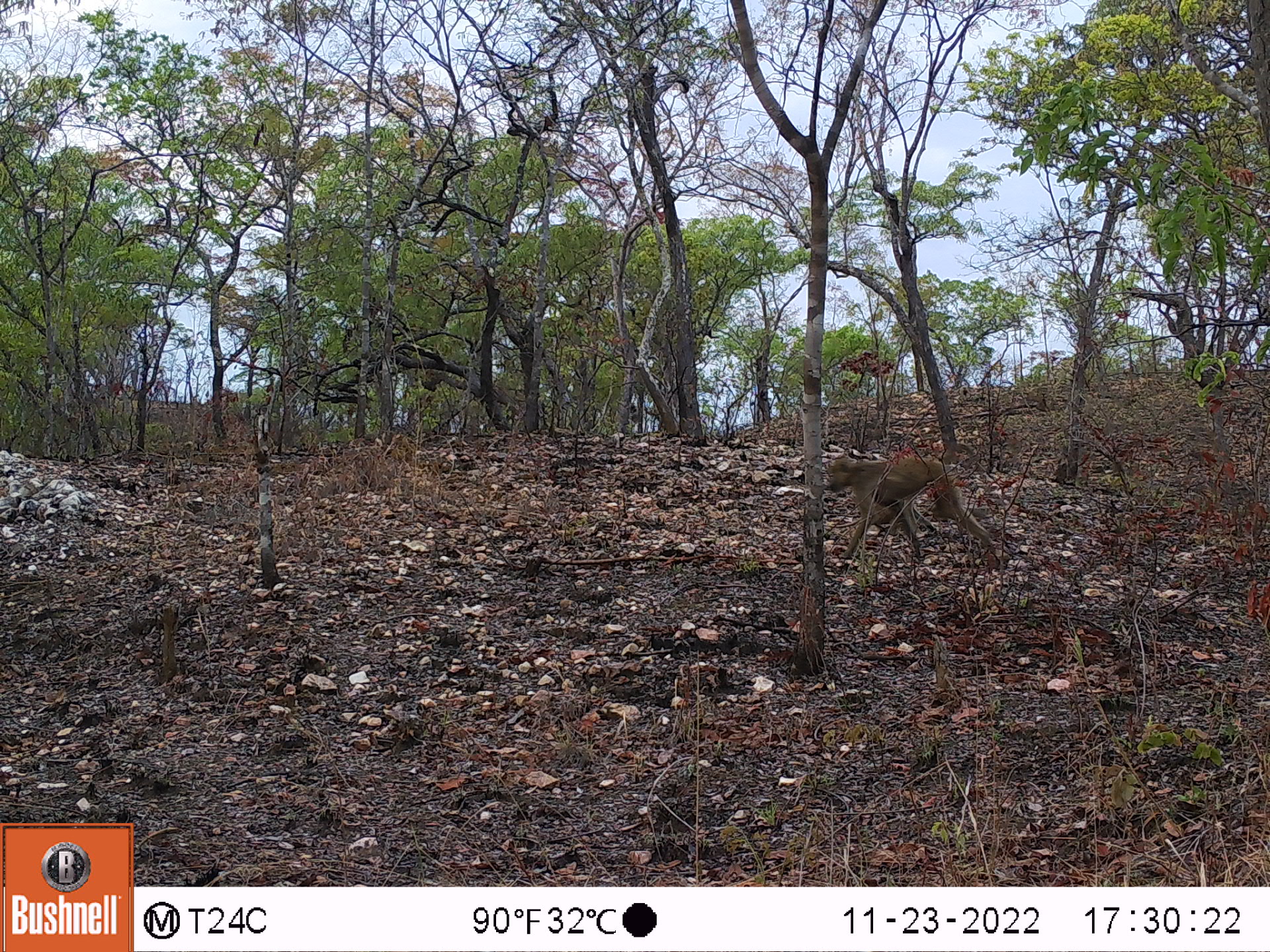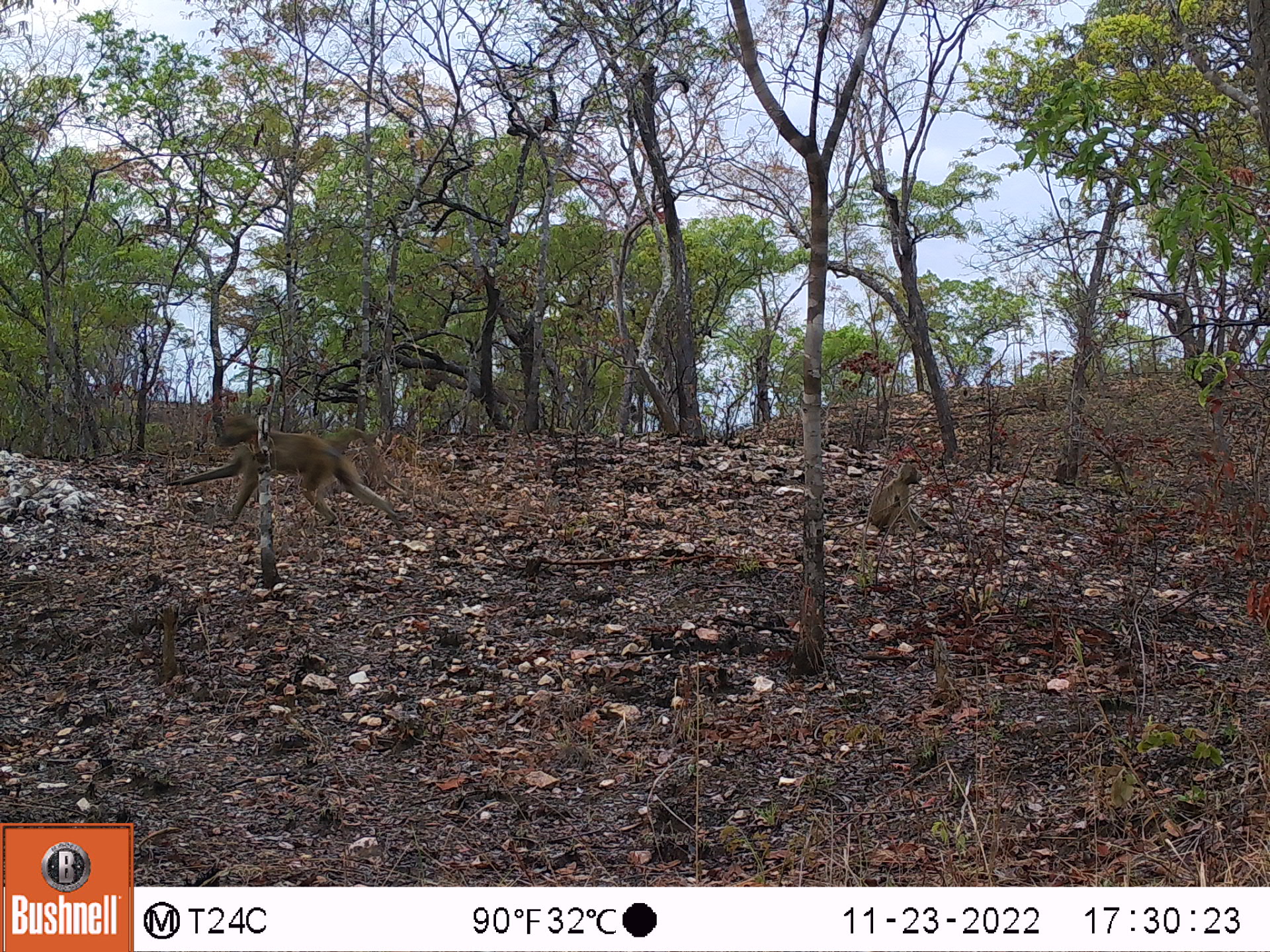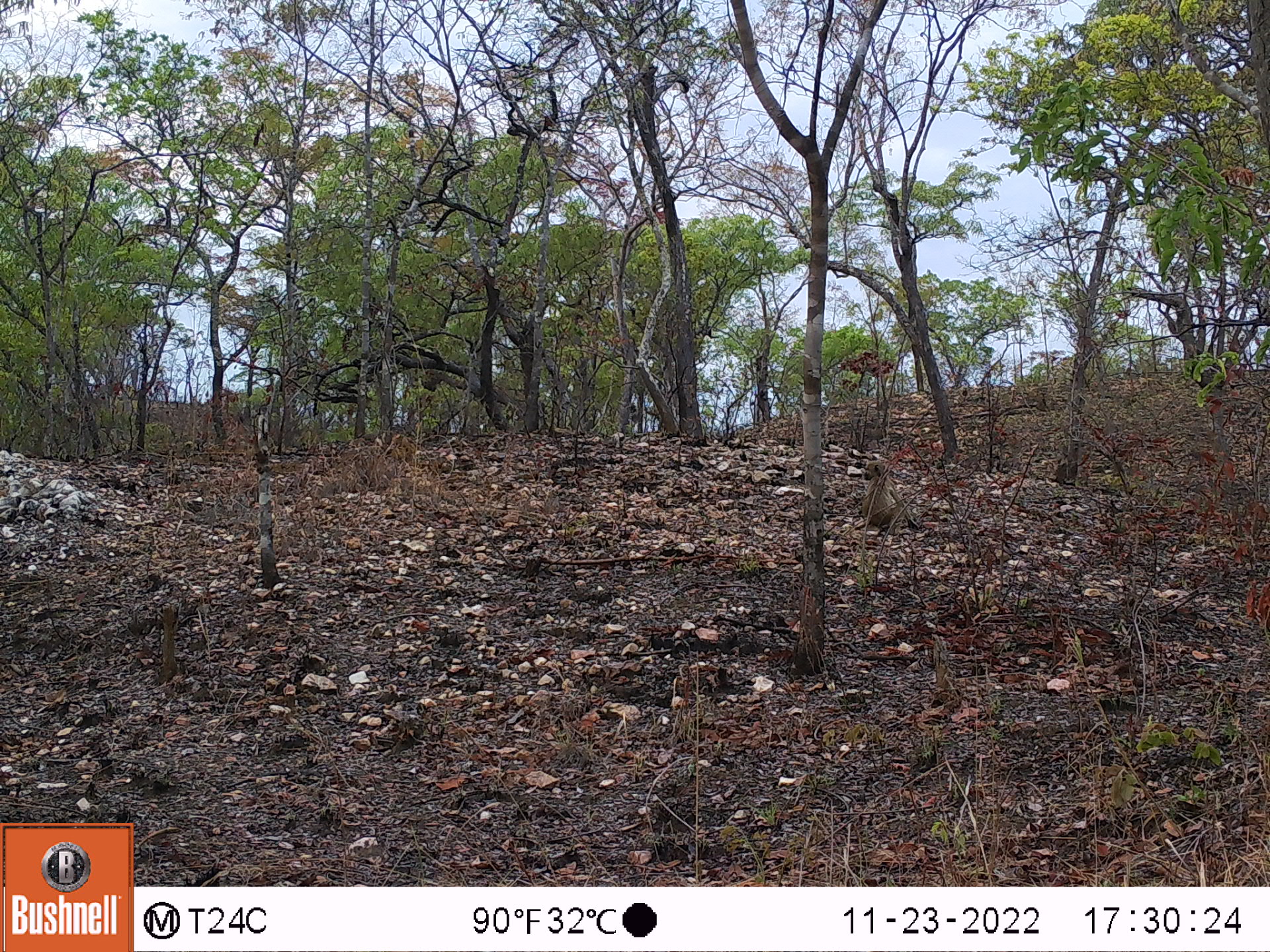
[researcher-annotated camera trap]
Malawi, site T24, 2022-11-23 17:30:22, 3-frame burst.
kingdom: Animalia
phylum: Chordata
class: Mammalia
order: Primates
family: Cercopithecidae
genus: Papio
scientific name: Papio cynocephalus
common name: yellow baboon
Yellow baboon (Papio cynocephalus), count 1.